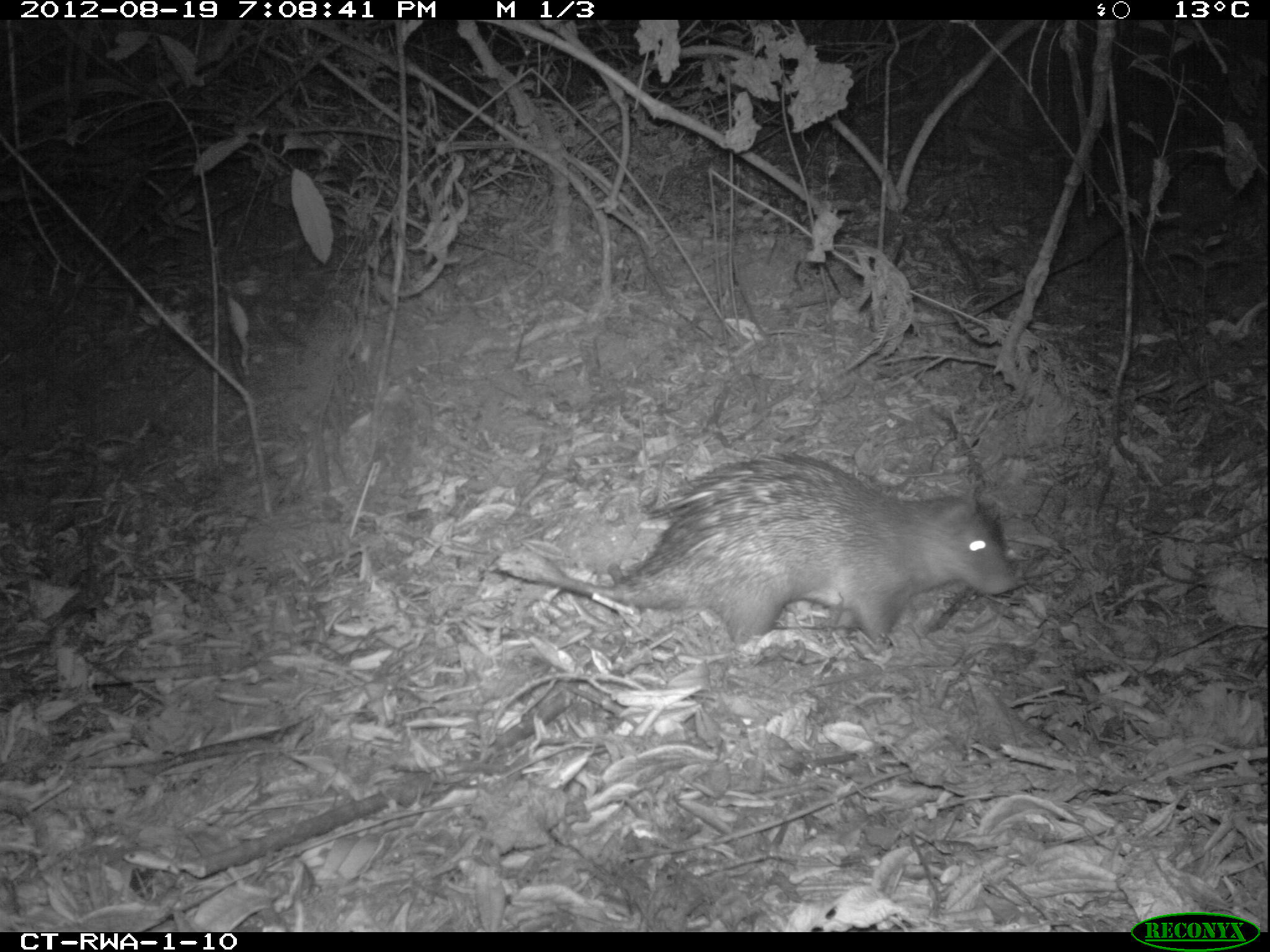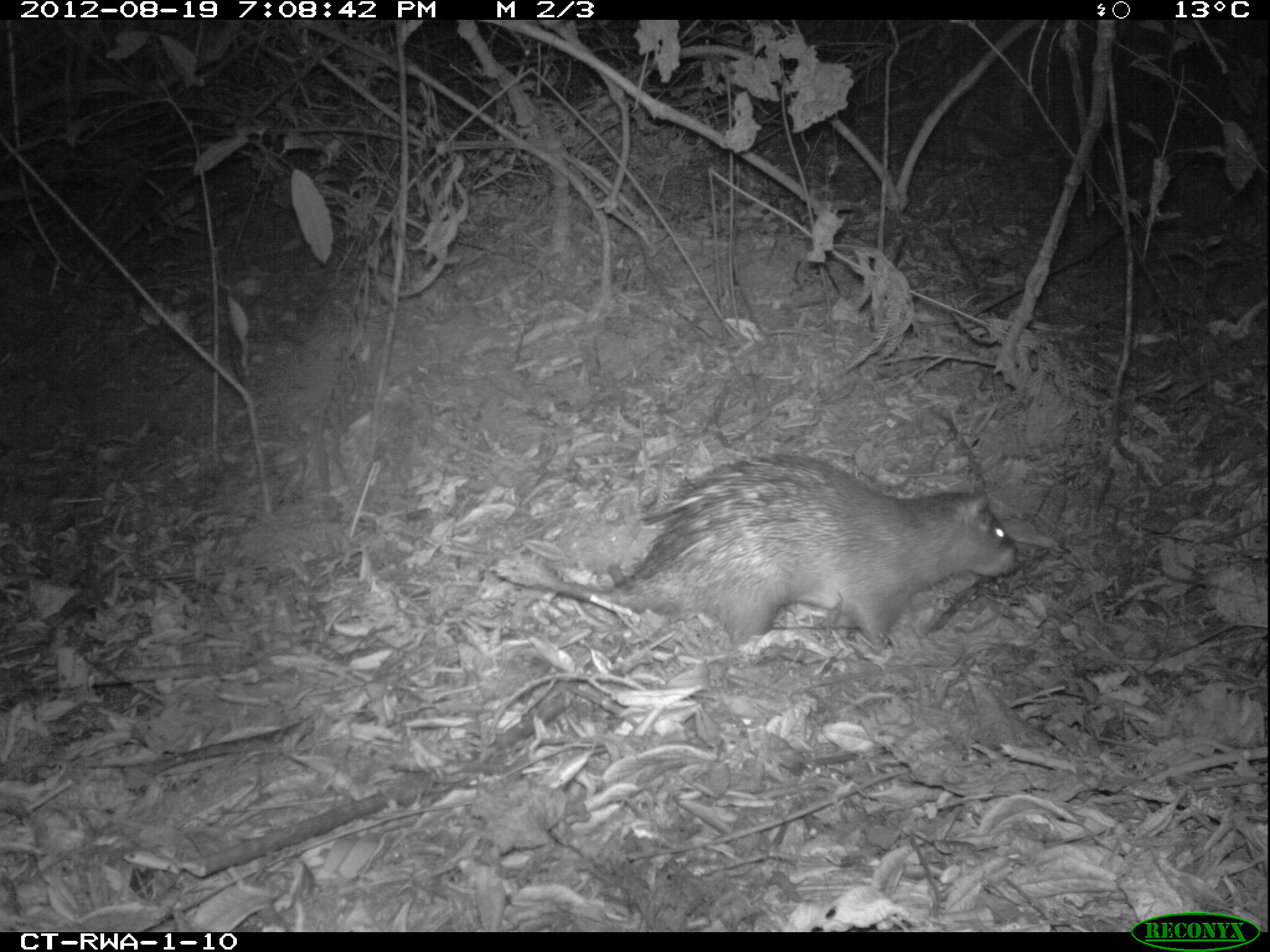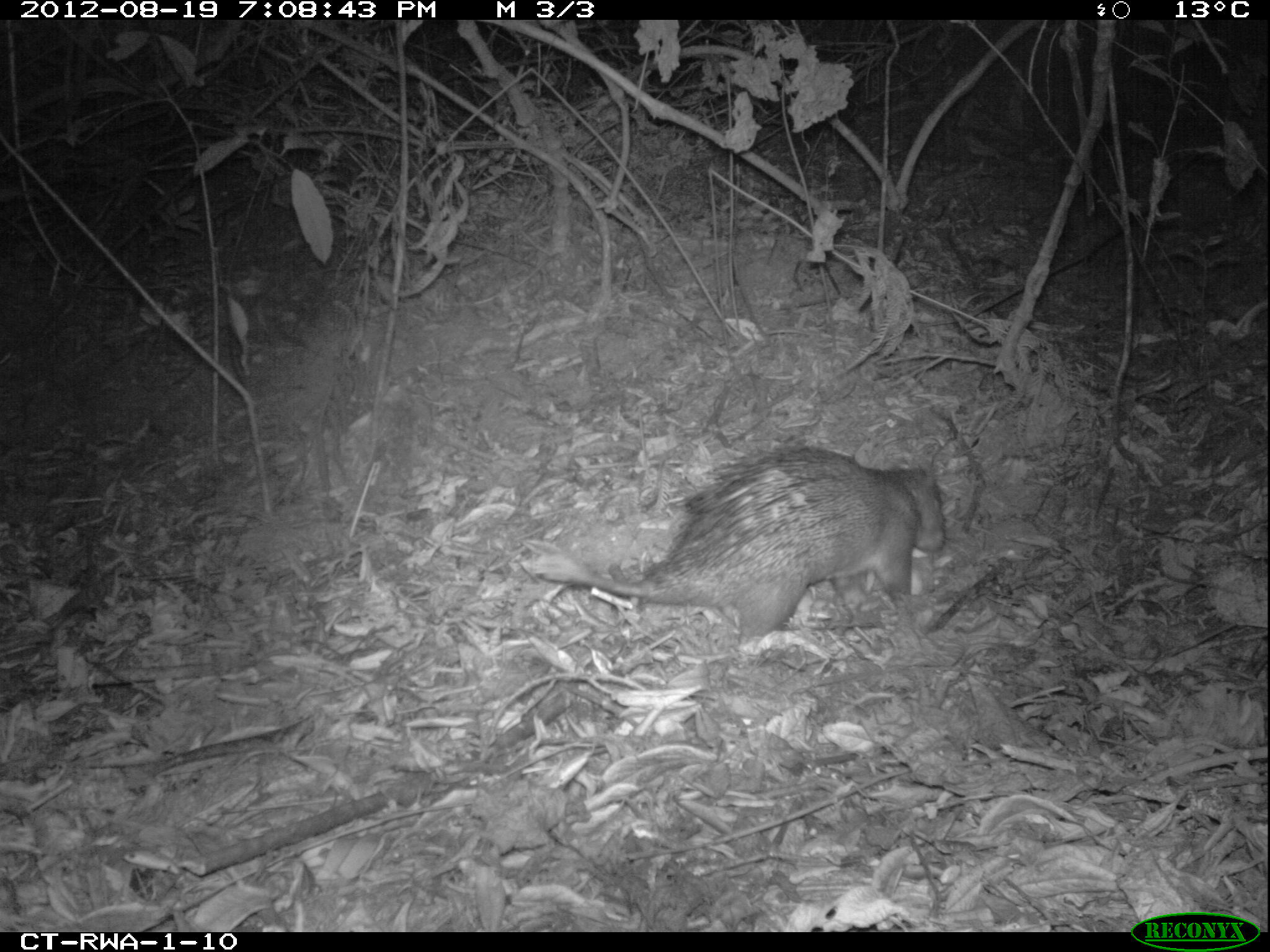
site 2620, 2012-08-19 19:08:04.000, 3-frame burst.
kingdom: Animalia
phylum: Chordata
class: Mammalia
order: Rodentia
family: Hystricidae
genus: Atherurus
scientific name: Atherurus africanus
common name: african brush-tailed porcupine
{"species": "Atherurus africanus (african brush-tailed porcupine)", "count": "1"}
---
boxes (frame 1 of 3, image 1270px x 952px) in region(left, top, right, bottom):
atherurus africanus: region(495, 453, 1022, 652)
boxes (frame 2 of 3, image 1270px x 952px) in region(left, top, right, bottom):
atherurus africanus: region(490, 453, 1019, 648)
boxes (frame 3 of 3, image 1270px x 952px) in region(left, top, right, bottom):
atherurus africanus: region(531, 445, 951, 648)